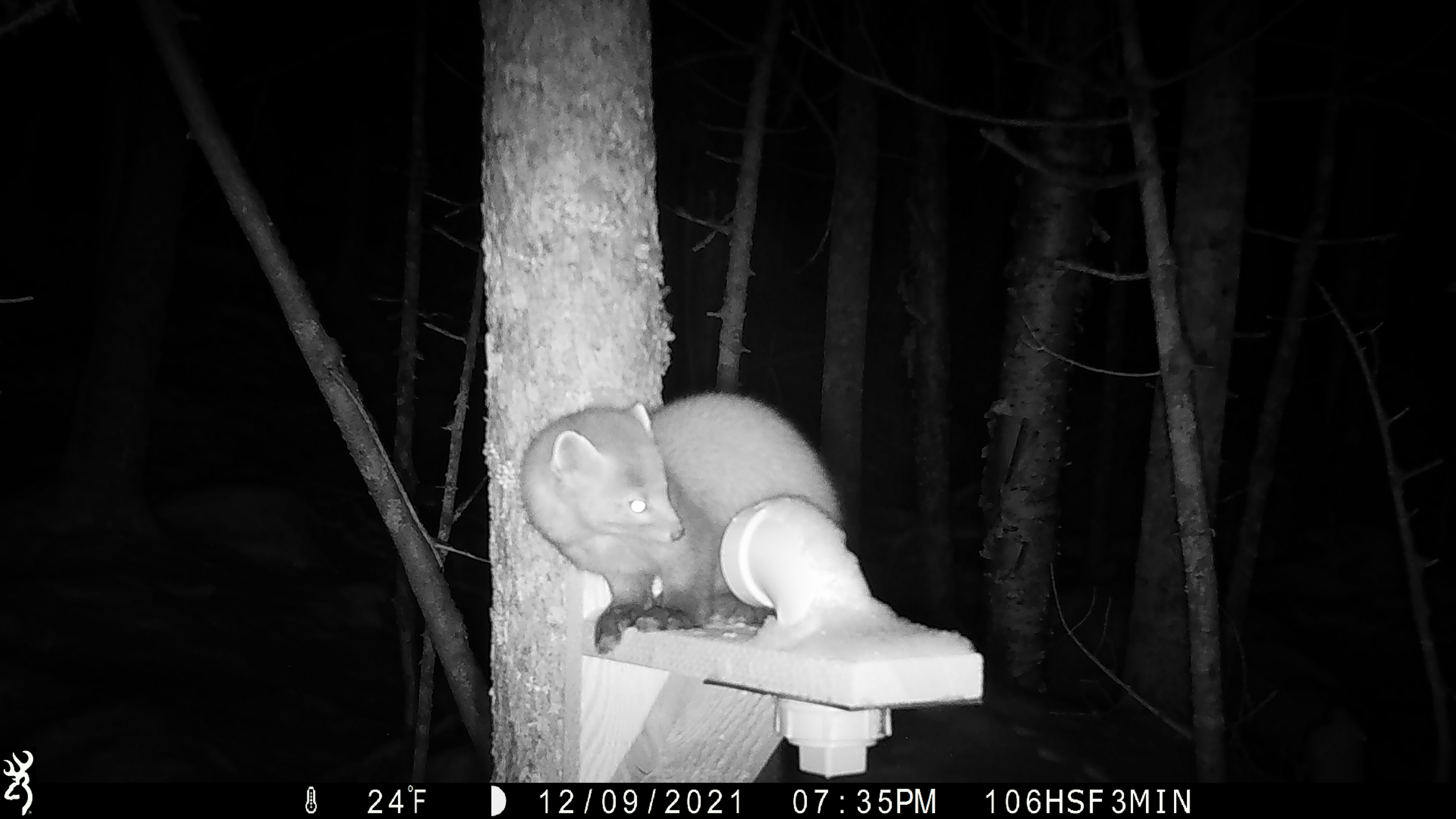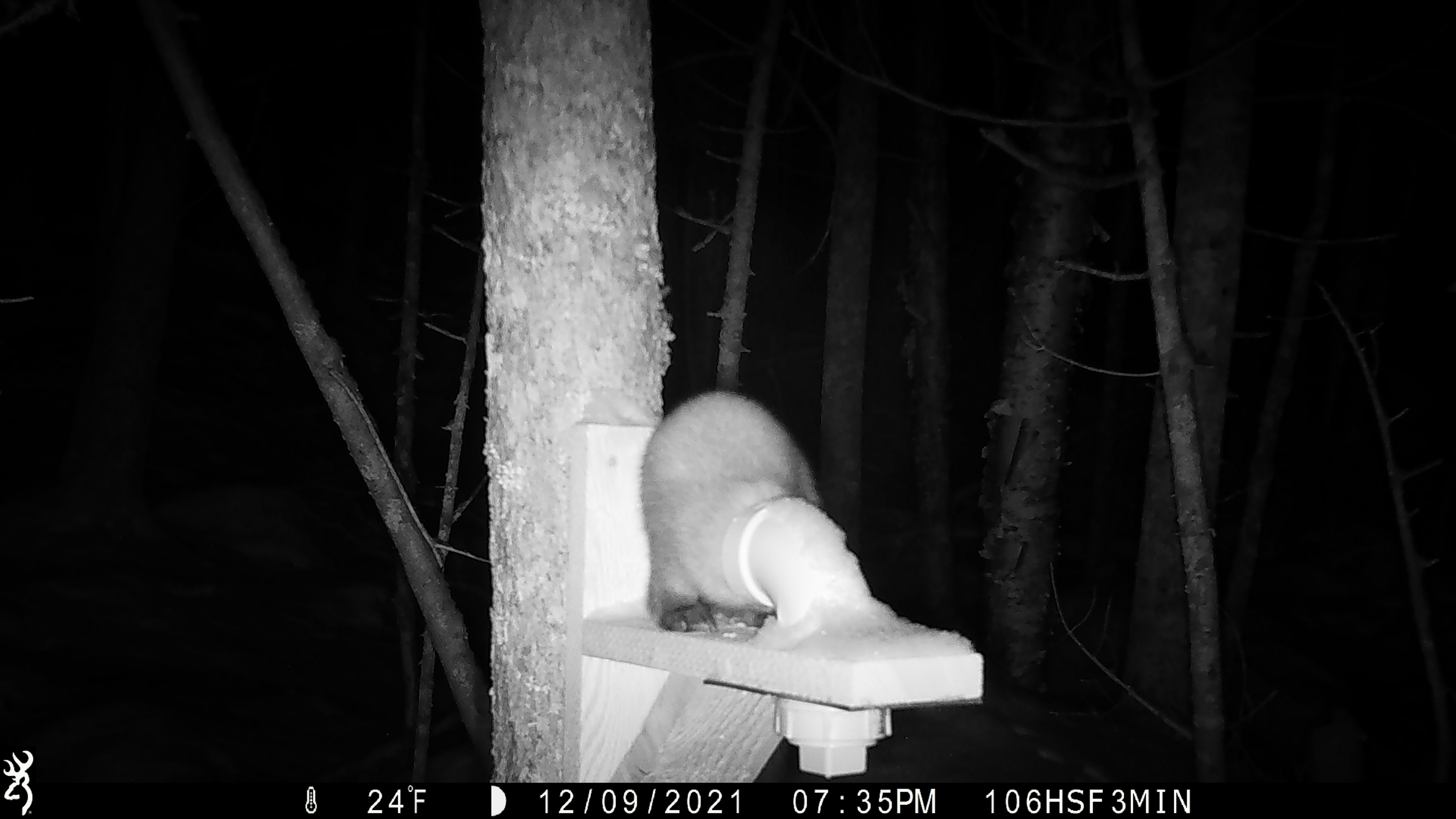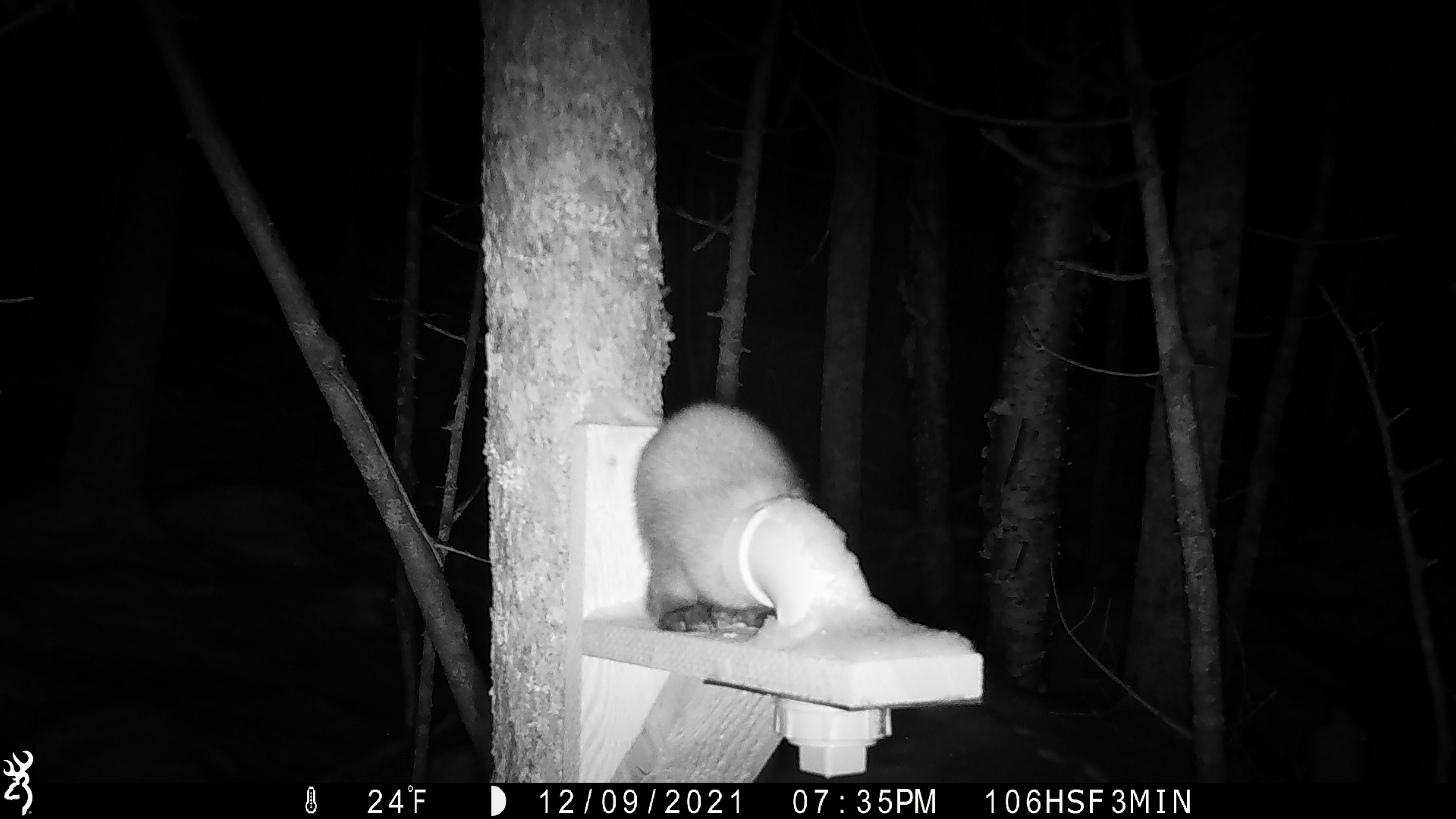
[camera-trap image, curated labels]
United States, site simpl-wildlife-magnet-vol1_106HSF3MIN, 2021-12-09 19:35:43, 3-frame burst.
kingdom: Animalia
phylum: Chordata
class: Mammalia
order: Carnivora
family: Mustelidae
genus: Martes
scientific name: Martes americana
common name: american marten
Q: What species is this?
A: American marten (Martes americana).